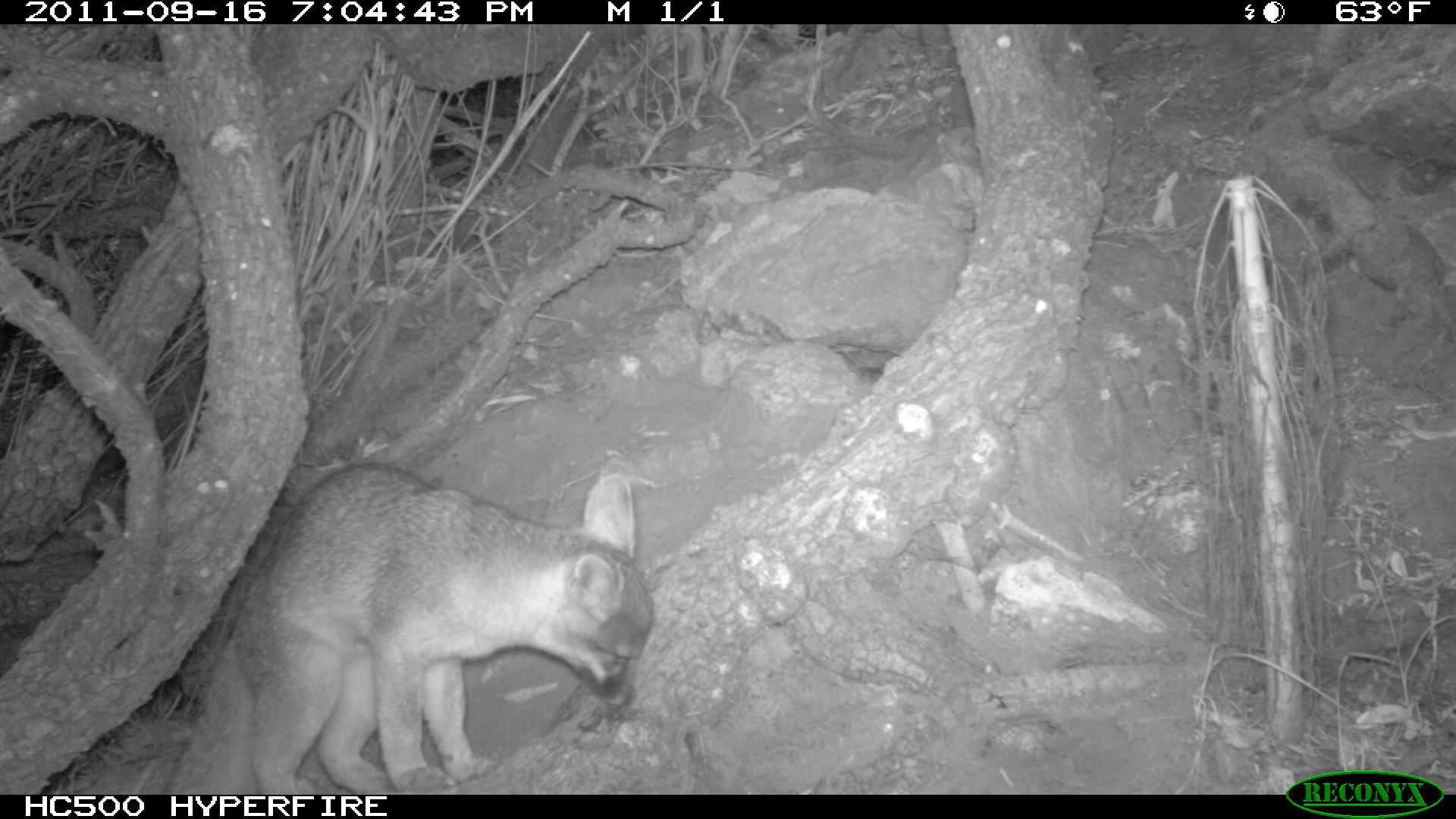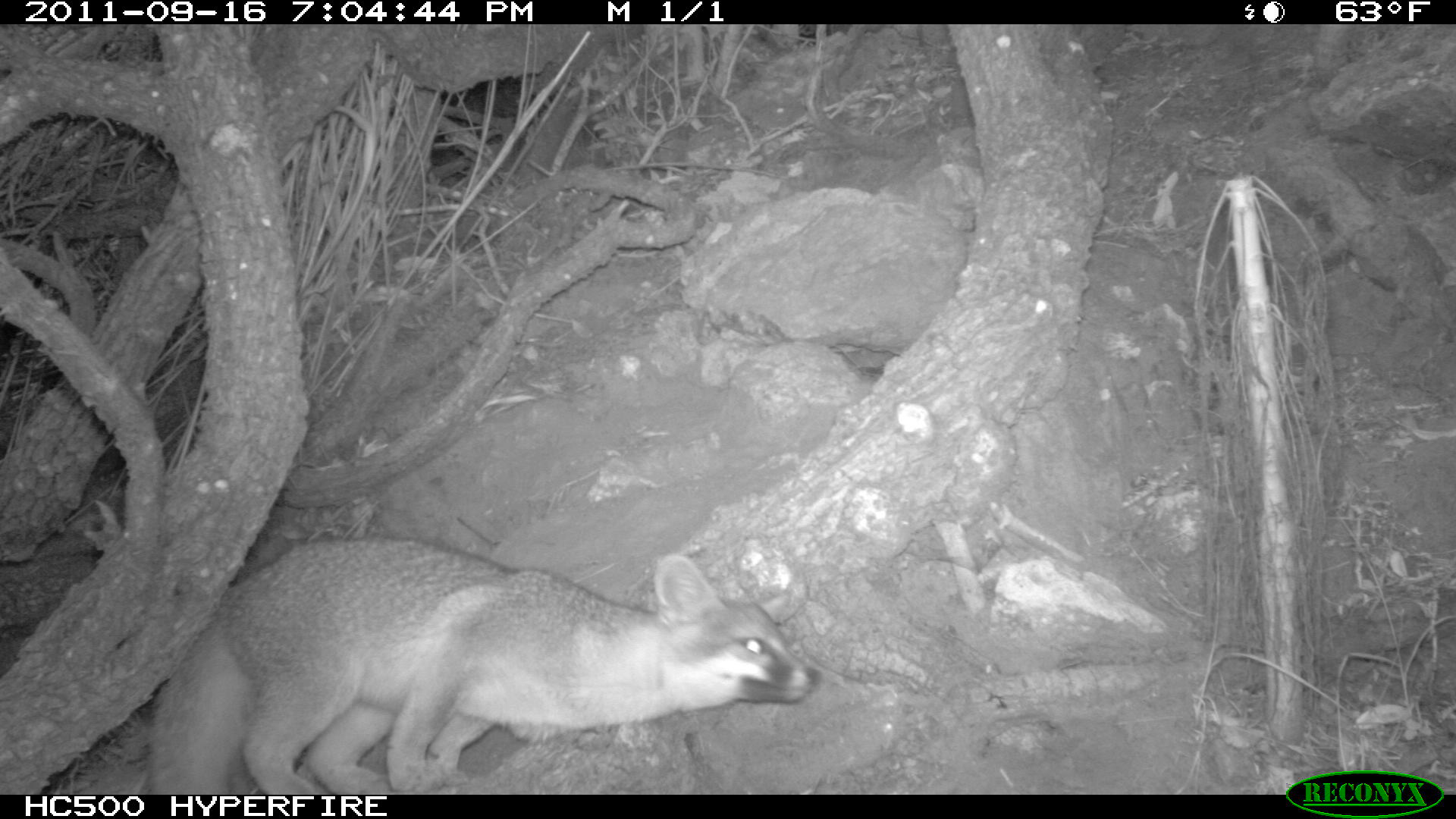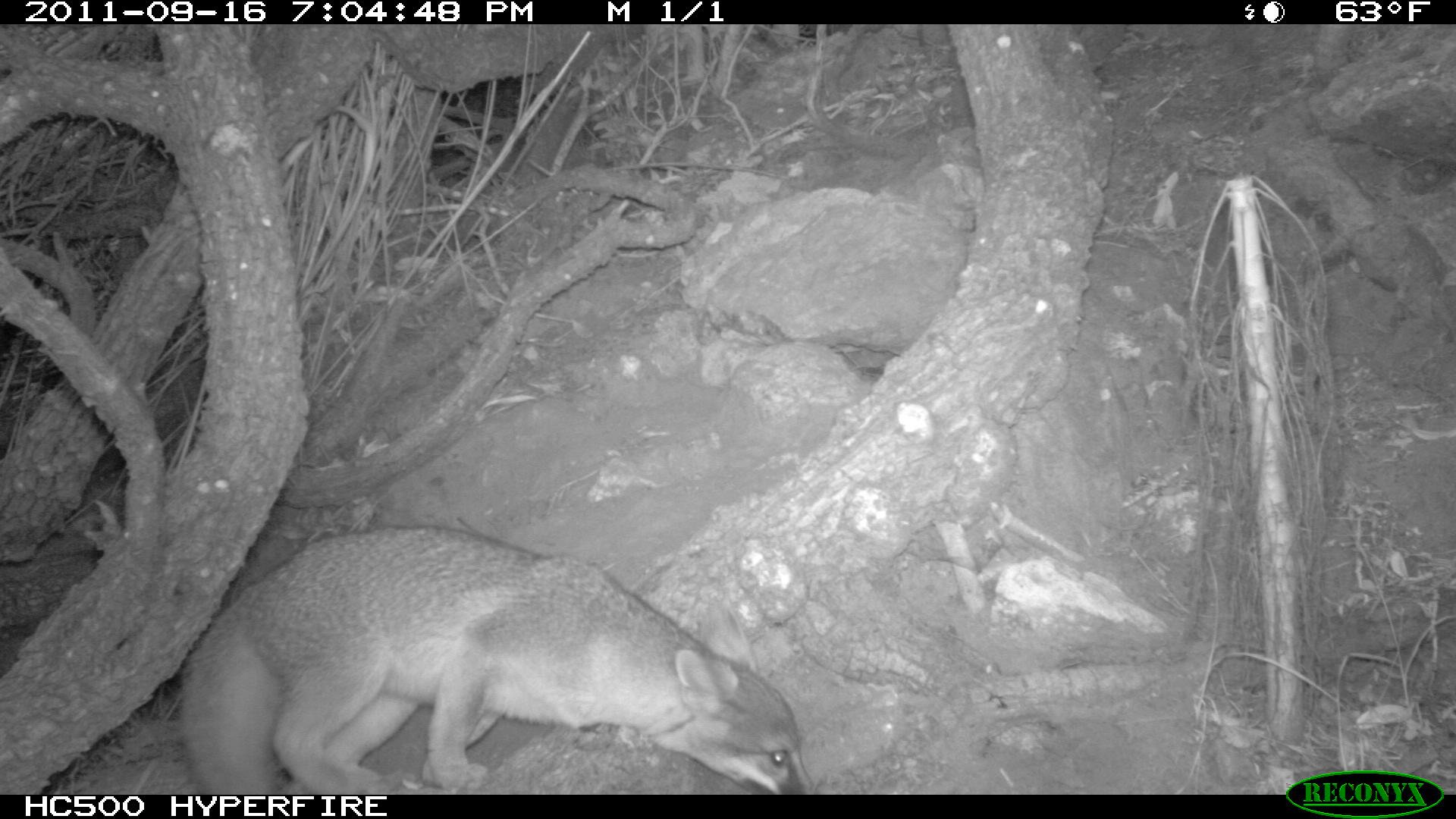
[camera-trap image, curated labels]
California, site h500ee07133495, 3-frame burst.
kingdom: Animalia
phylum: Chordata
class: Mammalia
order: Carnivora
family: Canidae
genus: Urocyon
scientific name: Urocyon littoralis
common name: island fox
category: fox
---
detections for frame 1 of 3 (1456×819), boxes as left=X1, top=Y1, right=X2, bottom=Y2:
fox: left=236, top=462, right=653, bottom=794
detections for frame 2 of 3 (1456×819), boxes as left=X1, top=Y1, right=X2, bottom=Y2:
fox: left=136, top=535, right=826, bottom=793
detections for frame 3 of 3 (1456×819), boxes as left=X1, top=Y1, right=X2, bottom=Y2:
fox: left=176, top=523, right=815, bottom=793